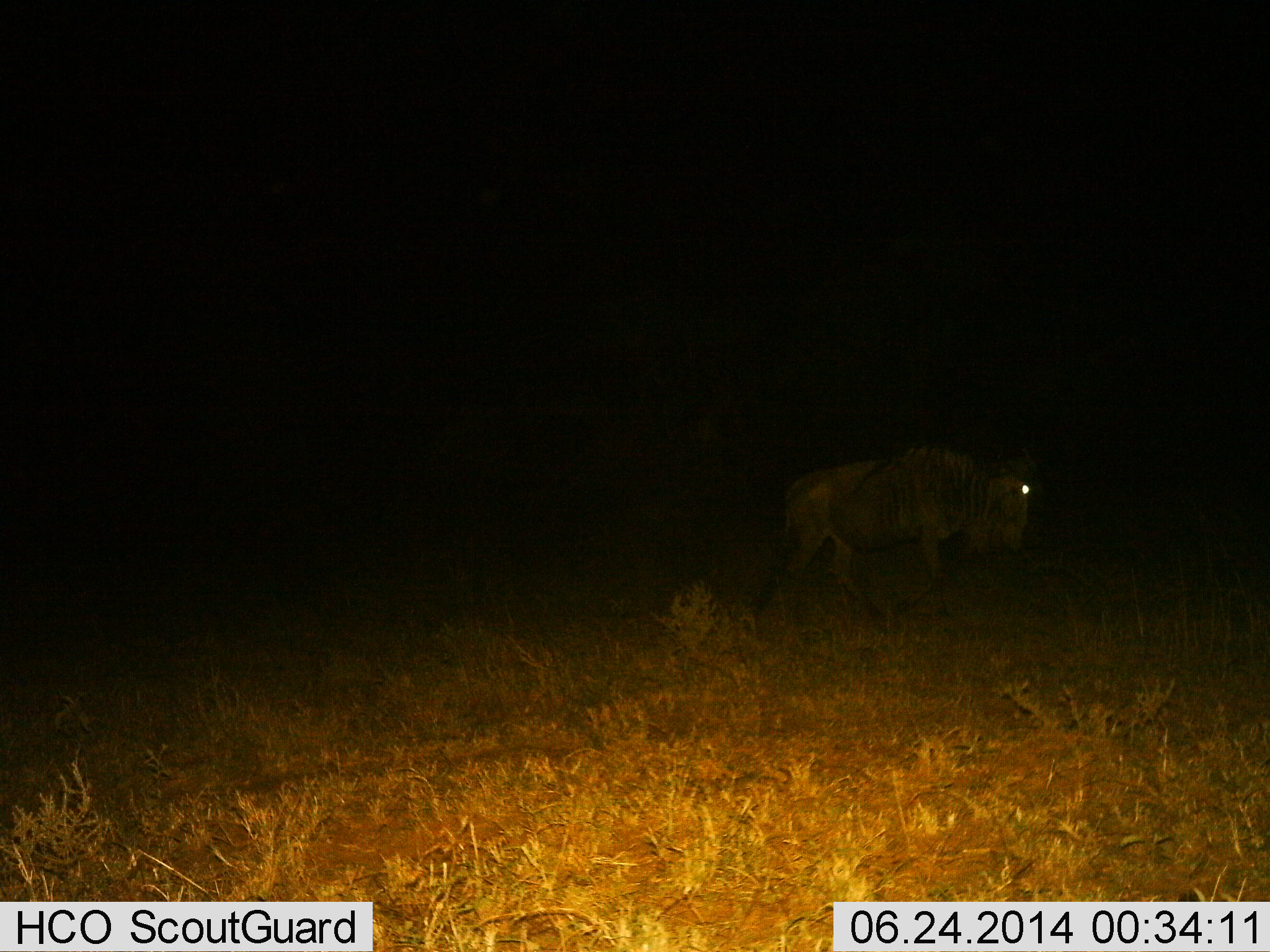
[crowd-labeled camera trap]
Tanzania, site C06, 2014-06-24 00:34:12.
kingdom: Animalia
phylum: Chordata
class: Mammalia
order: Artiodactyla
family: Bovidae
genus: Connochaetes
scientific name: Connochaetes taurinus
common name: blue wildebeest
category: wildebeest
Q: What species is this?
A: Wildebeest (blue wildebeest) (Connochaetes taurinus).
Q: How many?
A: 1.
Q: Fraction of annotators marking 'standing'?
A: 10%.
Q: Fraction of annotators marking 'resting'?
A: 0%.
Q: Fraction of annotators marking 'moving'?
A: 90%.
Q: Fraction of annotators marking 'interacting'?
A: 0%.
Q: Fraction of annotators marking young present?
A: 0%.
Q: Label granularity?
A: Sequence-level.